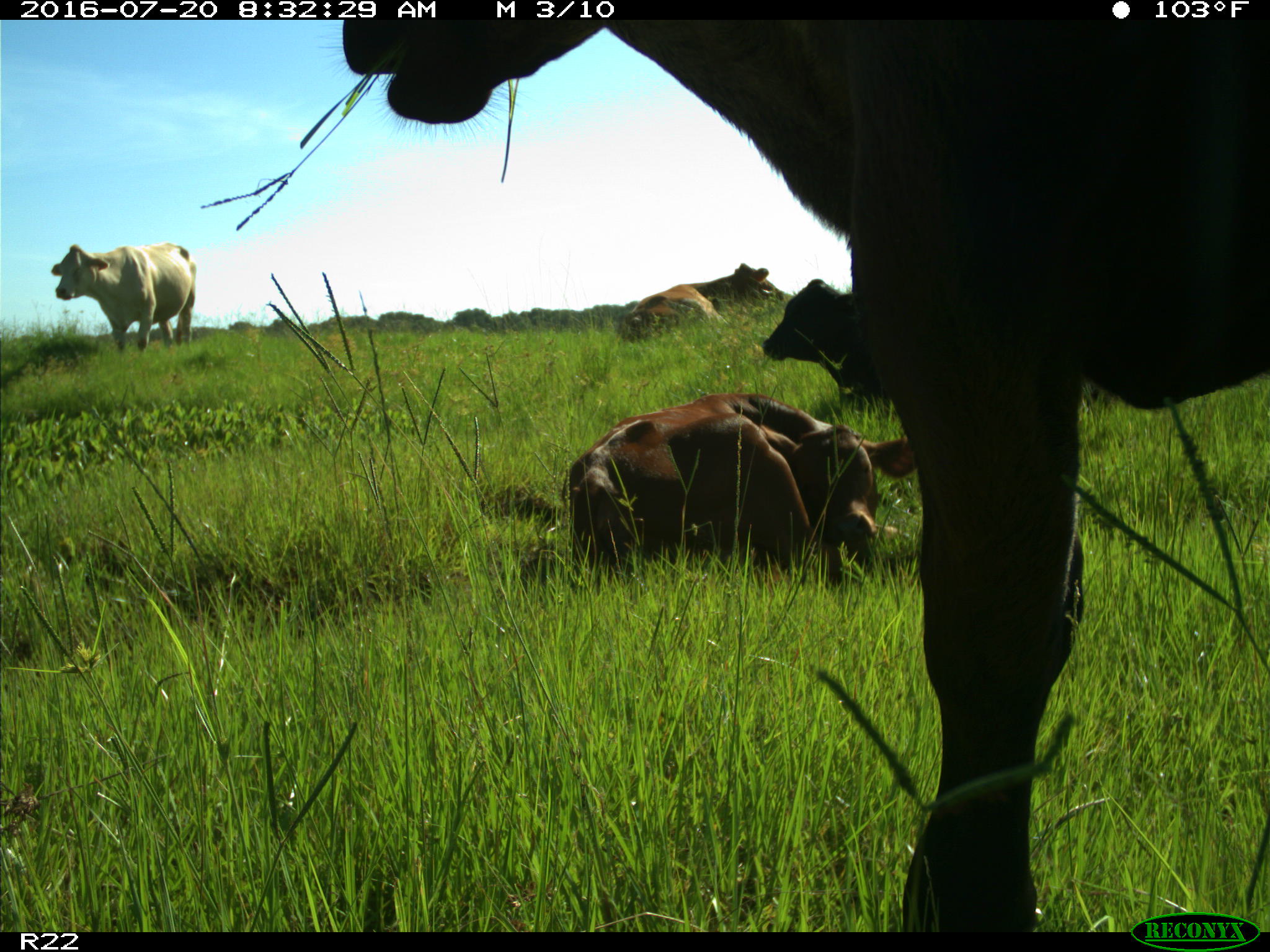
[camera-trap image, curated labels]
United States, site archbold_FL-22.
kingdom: Animalia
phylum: Chordata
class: Mammalia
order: Artiodactyla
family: Bovidae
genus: Bos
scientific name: Bos taurus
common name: domestic cow